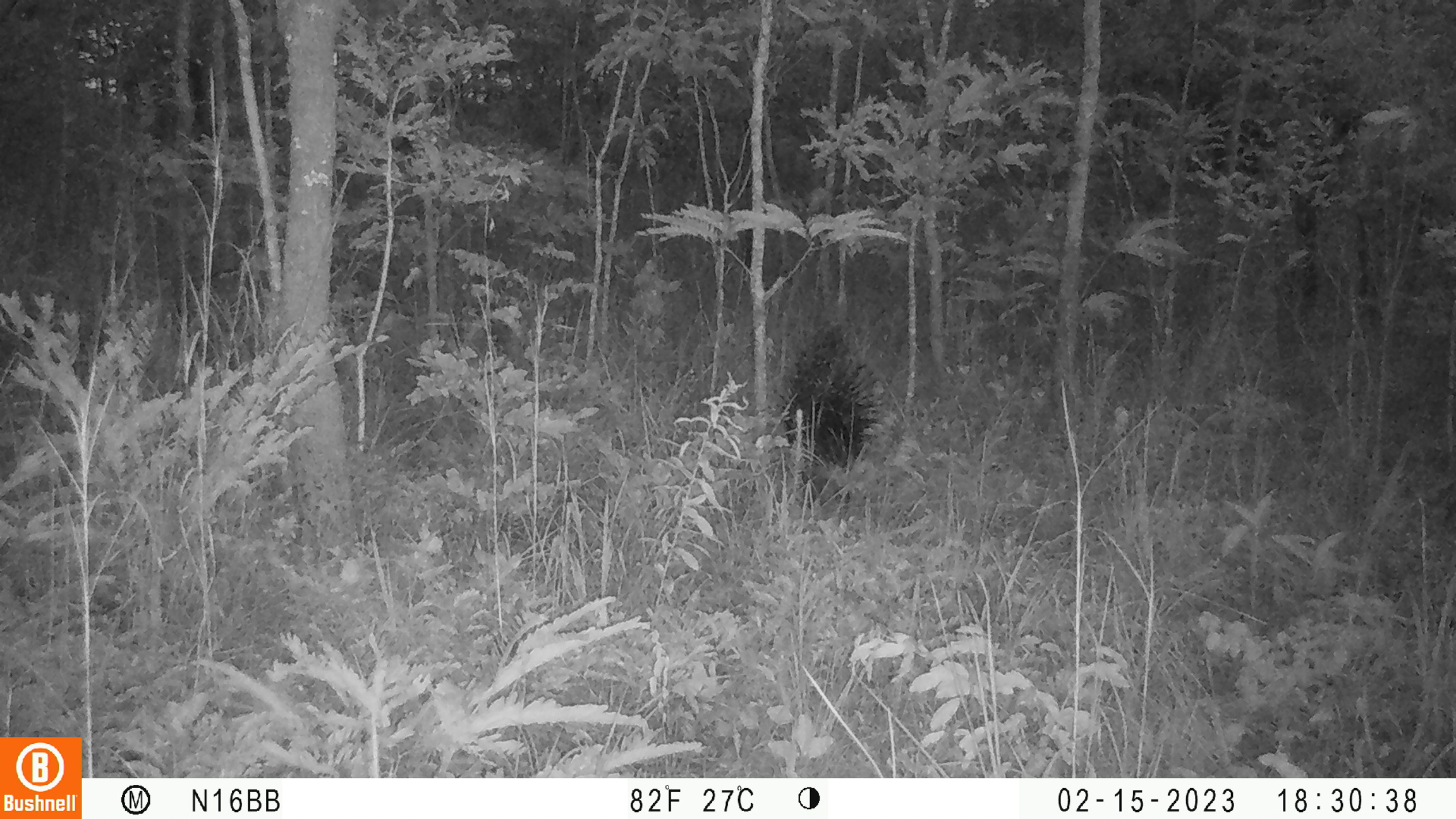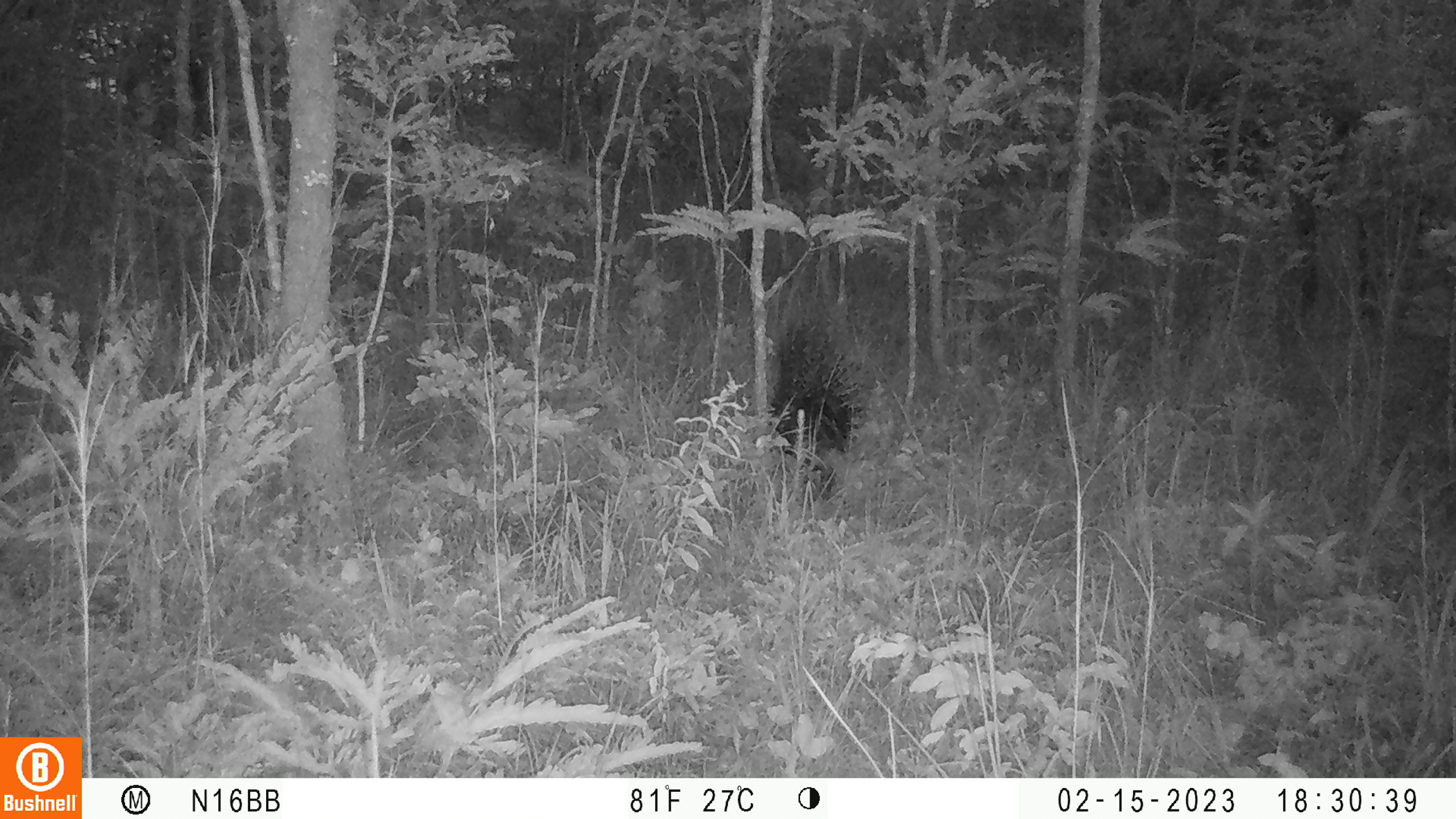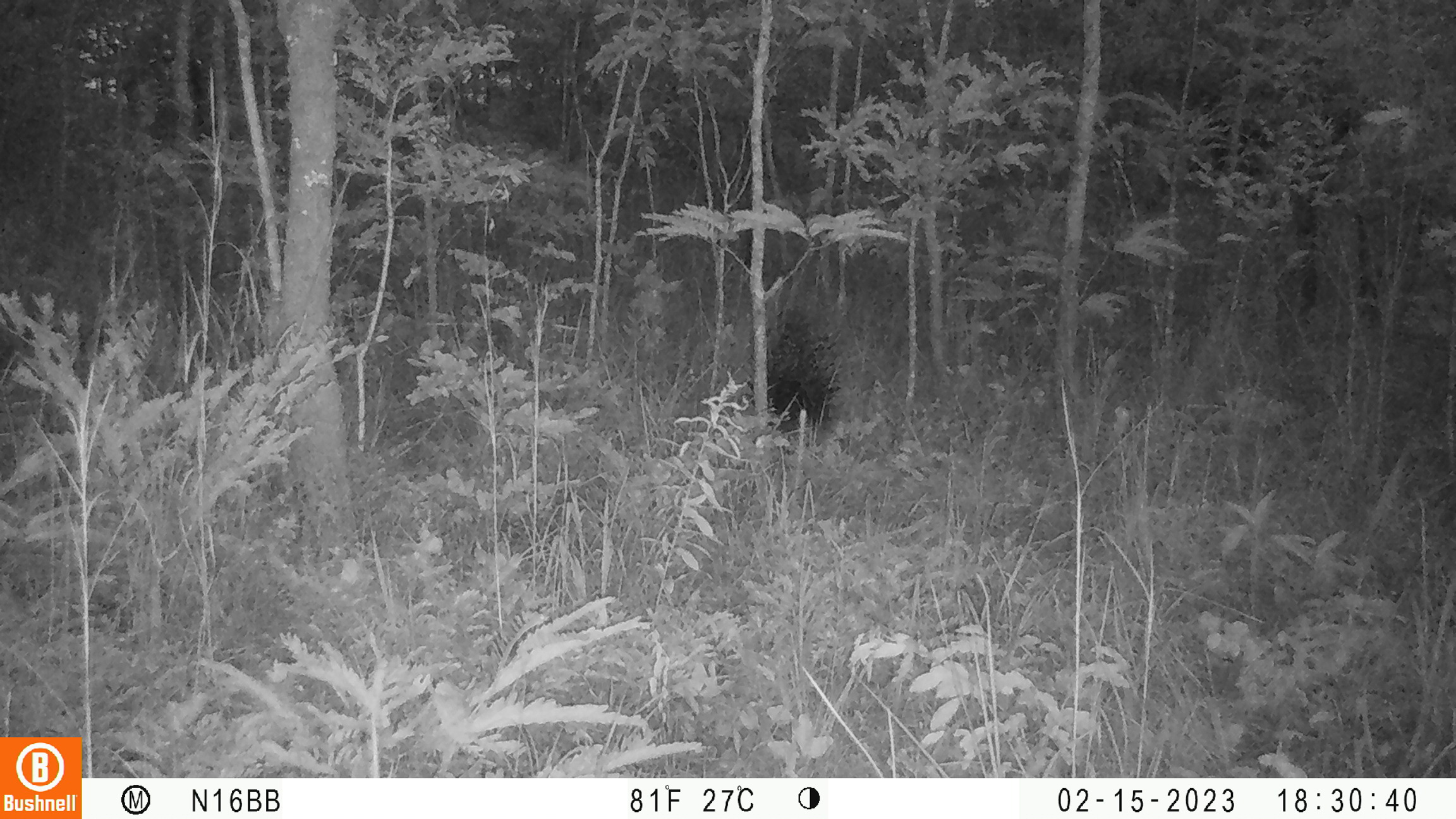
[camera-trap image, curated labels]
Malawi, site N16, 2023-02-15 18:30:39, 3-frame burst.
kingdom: Animalia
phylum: Chordata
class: Mammalia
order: Rodentia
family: Hystricidae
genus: Hystrix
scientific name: Hystrix africaeaustralis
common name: cape porcupine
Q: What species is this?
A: Cape porcupine (Hystrix africaeaustralis).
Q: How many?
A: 1.